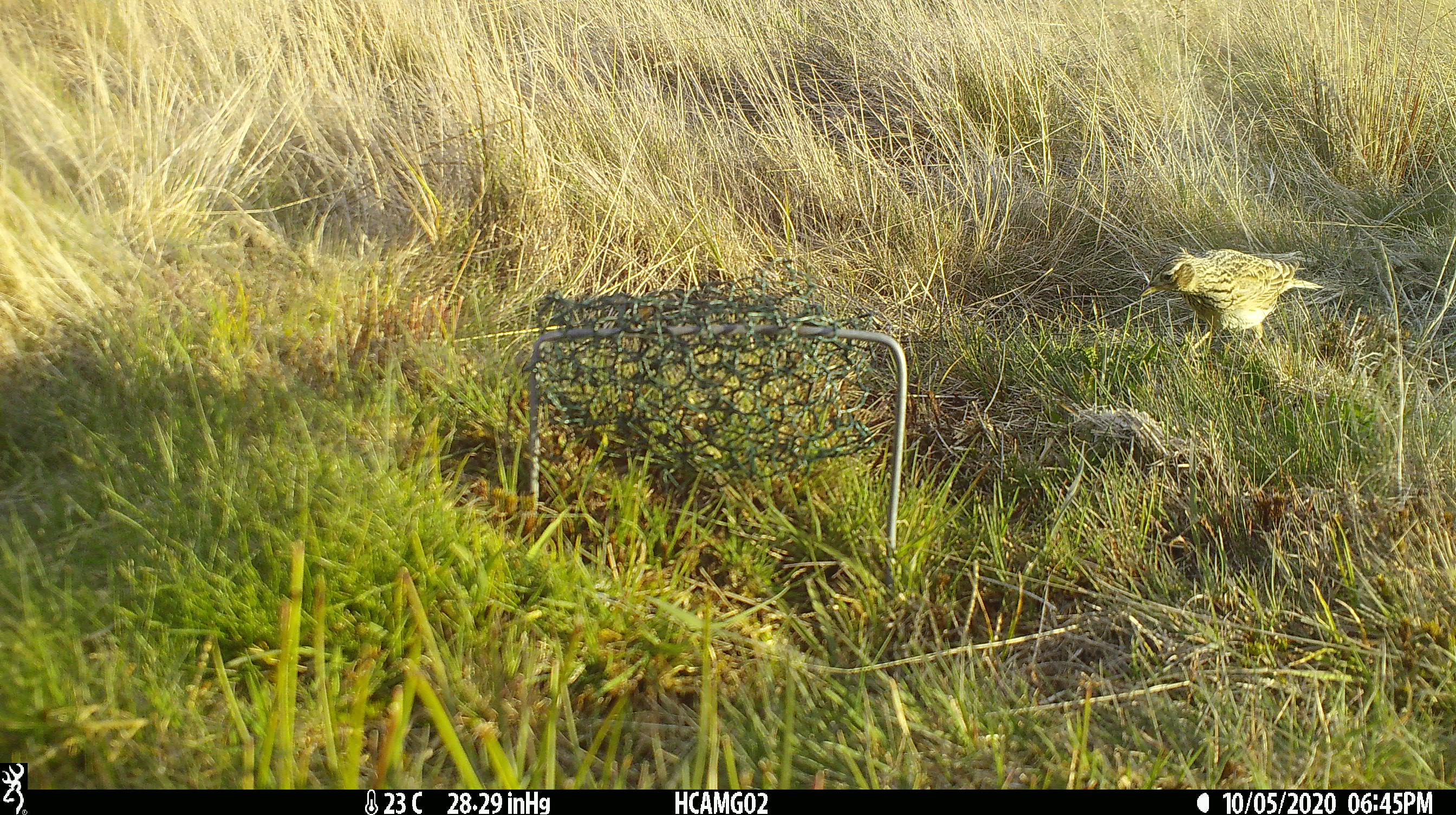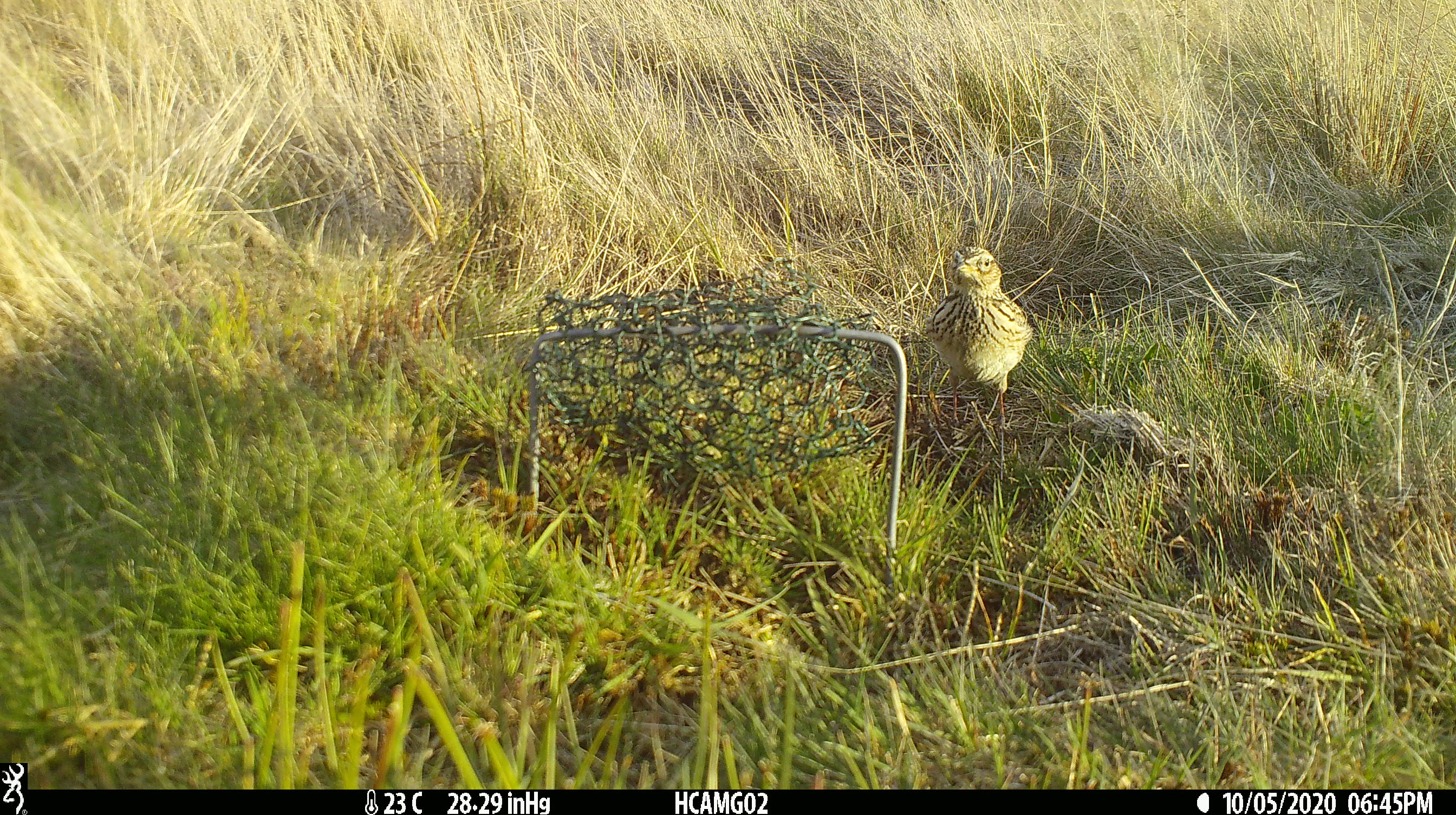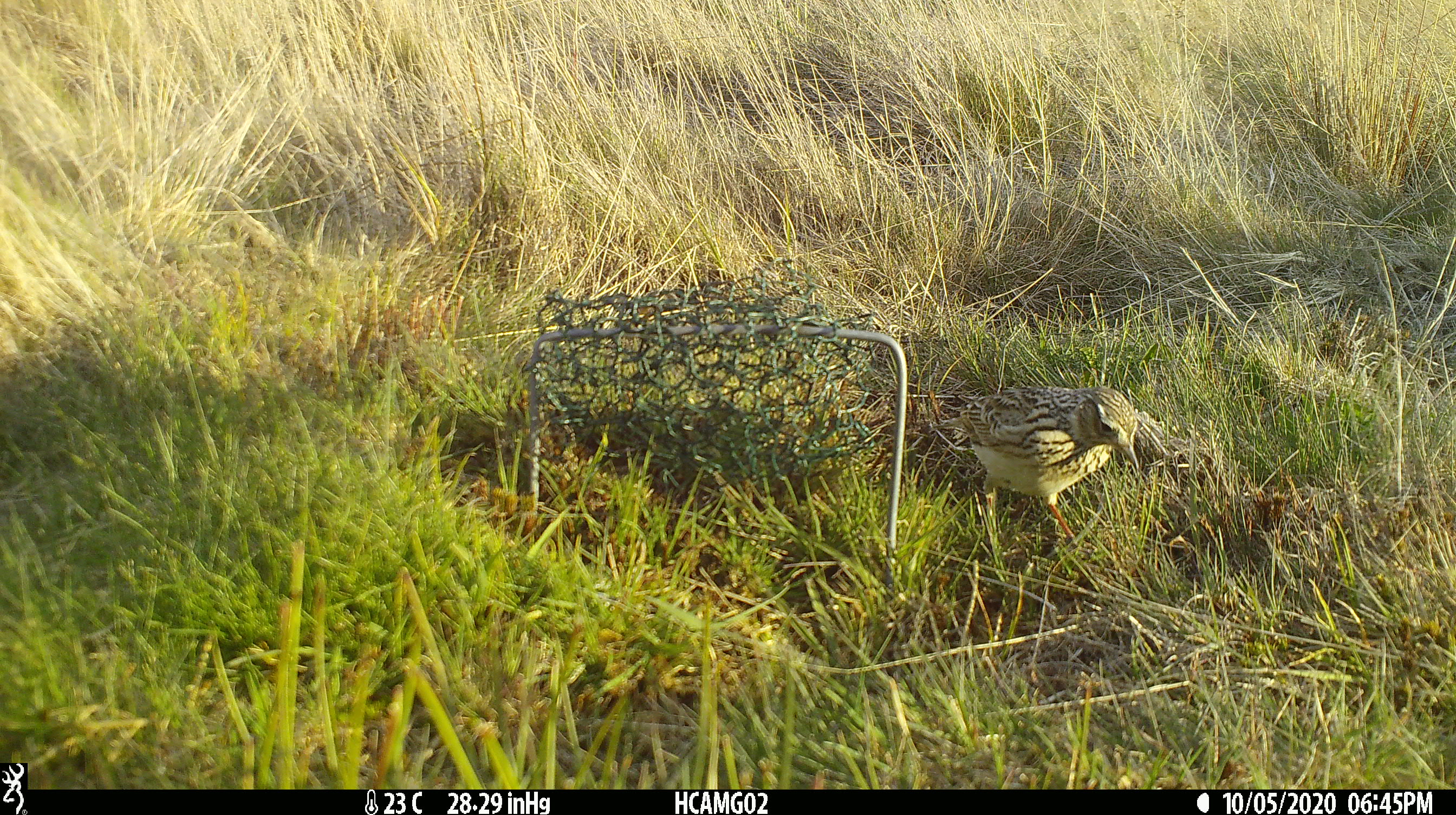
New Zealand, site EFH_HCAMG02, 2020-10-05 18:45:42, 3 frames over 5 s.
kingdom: Animalia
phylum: Chordata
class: Aves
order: Passeriformes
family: Motacillidae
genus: Anthus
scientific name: Anthus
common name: pipit